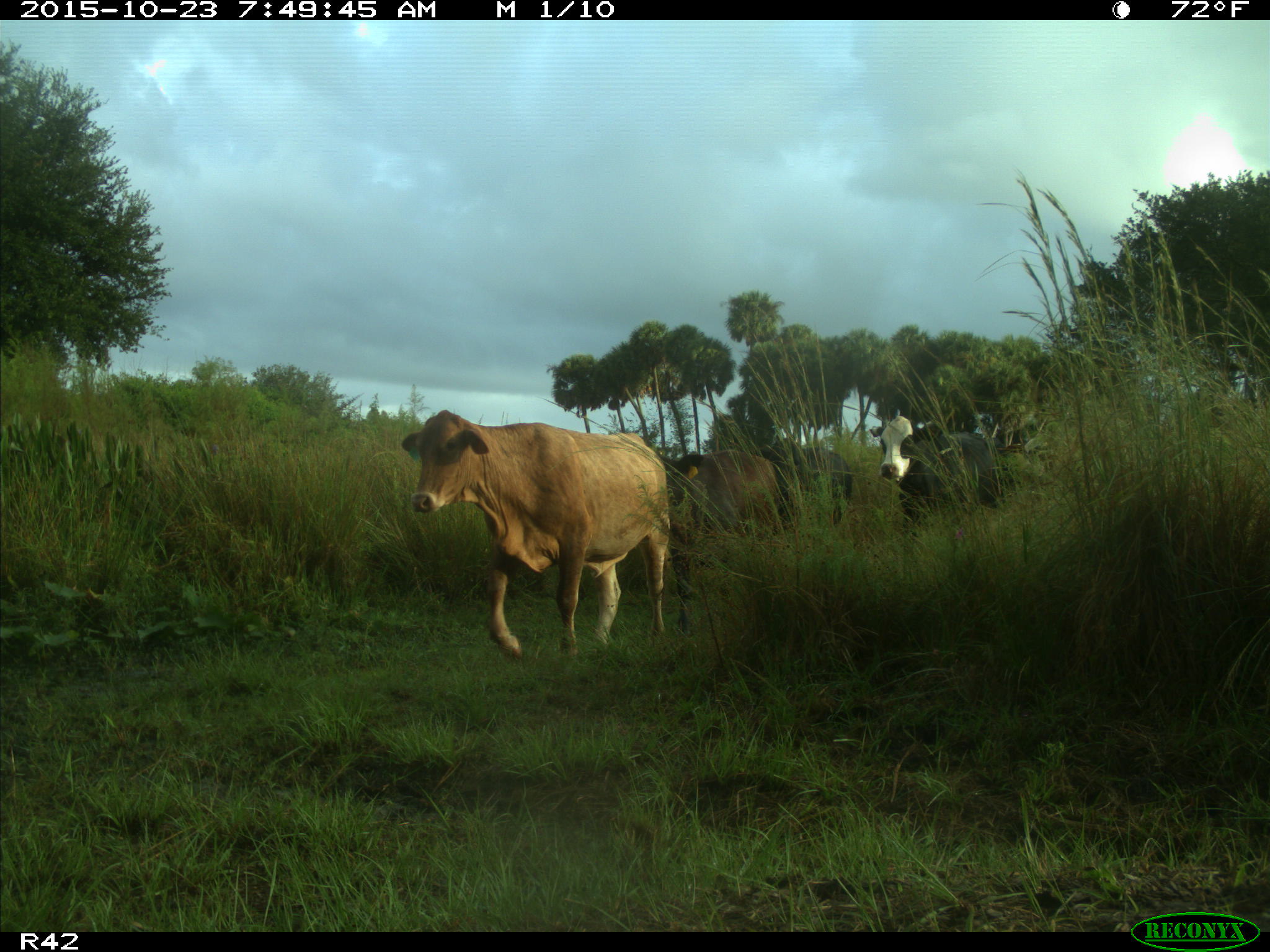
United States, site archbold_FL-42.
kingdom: Animalia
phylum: Chordata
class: Mammalia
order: Artiodactyla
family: Bovidae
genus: Bos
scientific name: Bos taurus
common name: domestic cow